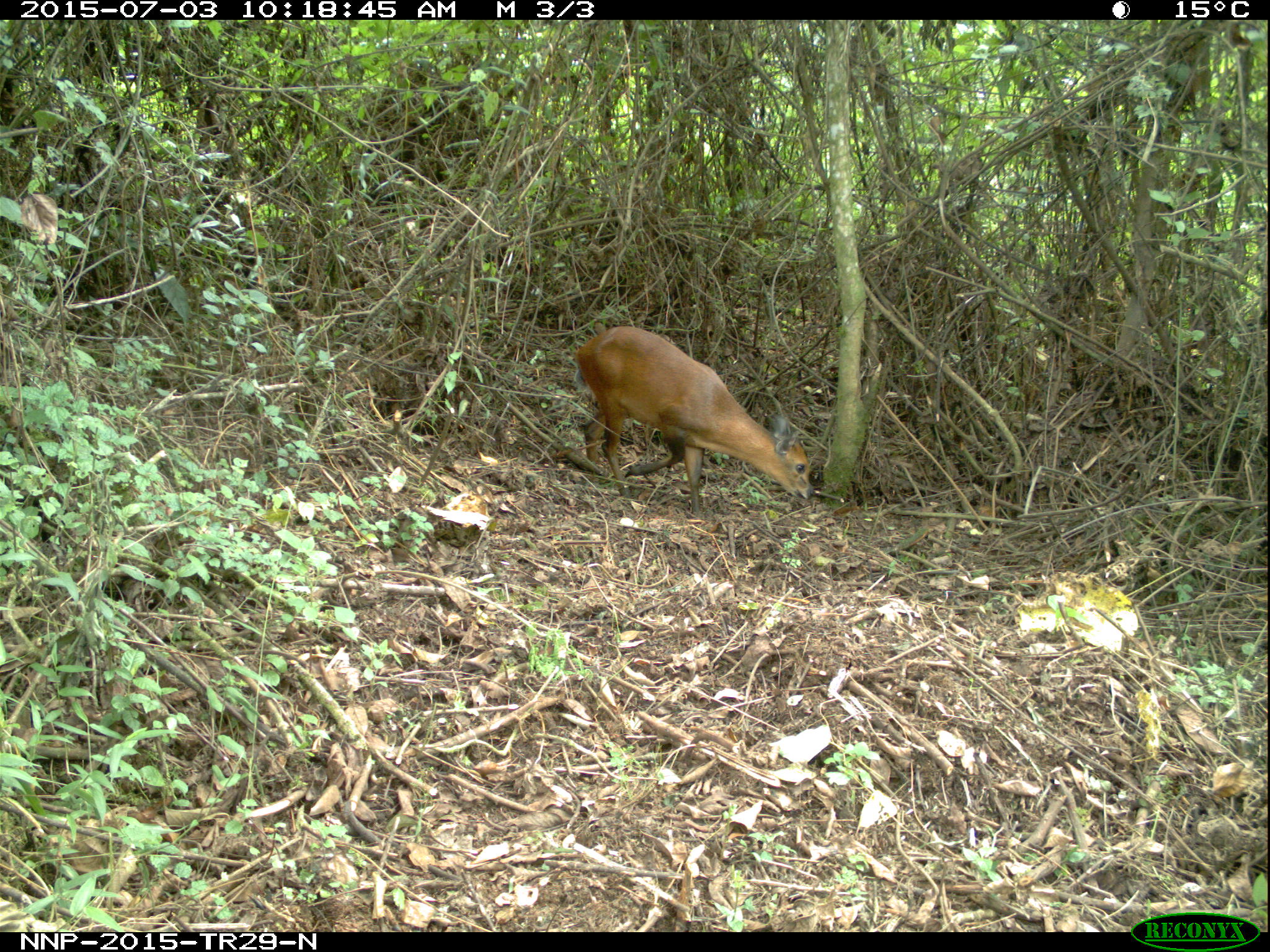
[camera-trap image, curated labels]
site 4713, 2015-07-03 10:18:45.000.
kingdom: Animalia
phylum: Chordata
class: Mammalia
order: Artiodactyla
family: Bovidae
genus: Cephalophus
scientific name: Cephalophus nigrifrons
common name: black-fronted duiker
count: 1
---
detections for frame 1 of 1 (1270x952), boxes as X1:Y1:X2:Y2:
cephalophus nigrifrons: 573:325:815:519